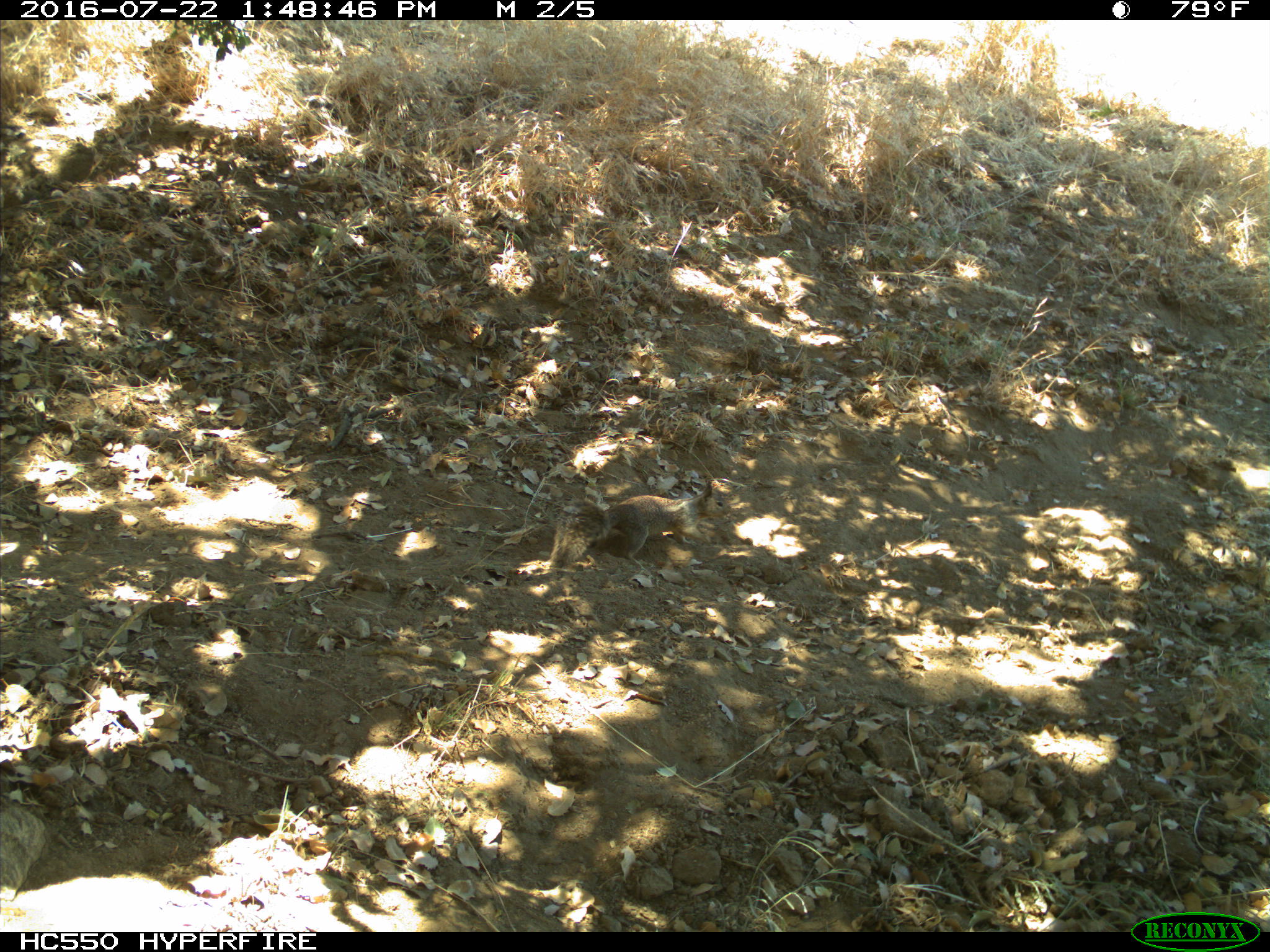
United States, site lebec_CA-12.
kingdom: Animalia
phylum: Chordata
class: Mammalia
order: Rodentia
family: Sciuridae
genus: Otospermophilus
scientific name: Otospermophilus beecheyi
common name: california ground squirrel